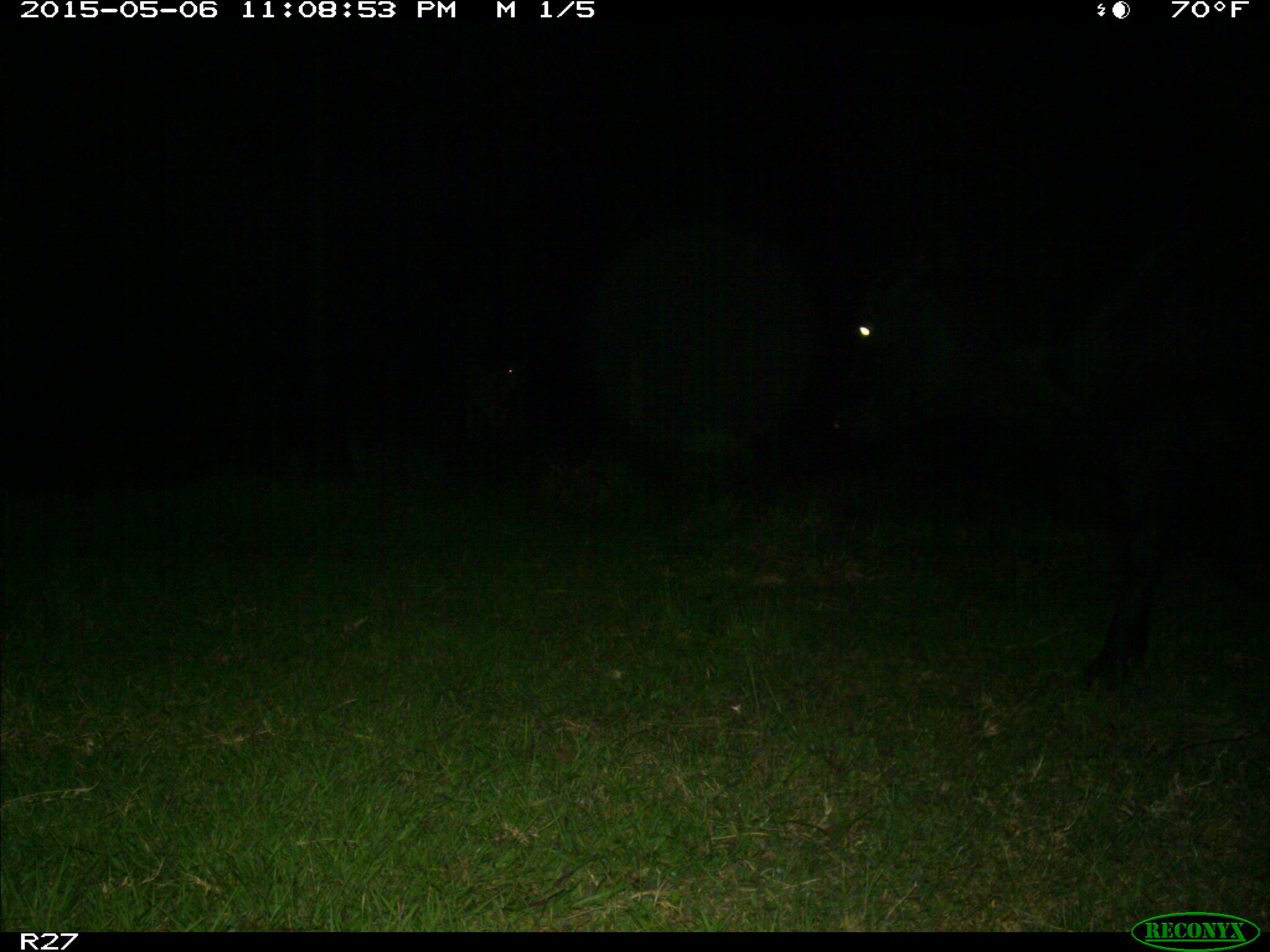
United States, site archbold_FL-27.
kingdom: Animalia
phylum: Chordata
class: Mammalia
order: Artiodactyla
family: Bovidae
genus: Bos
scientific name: Bos taurus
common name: domestic cow